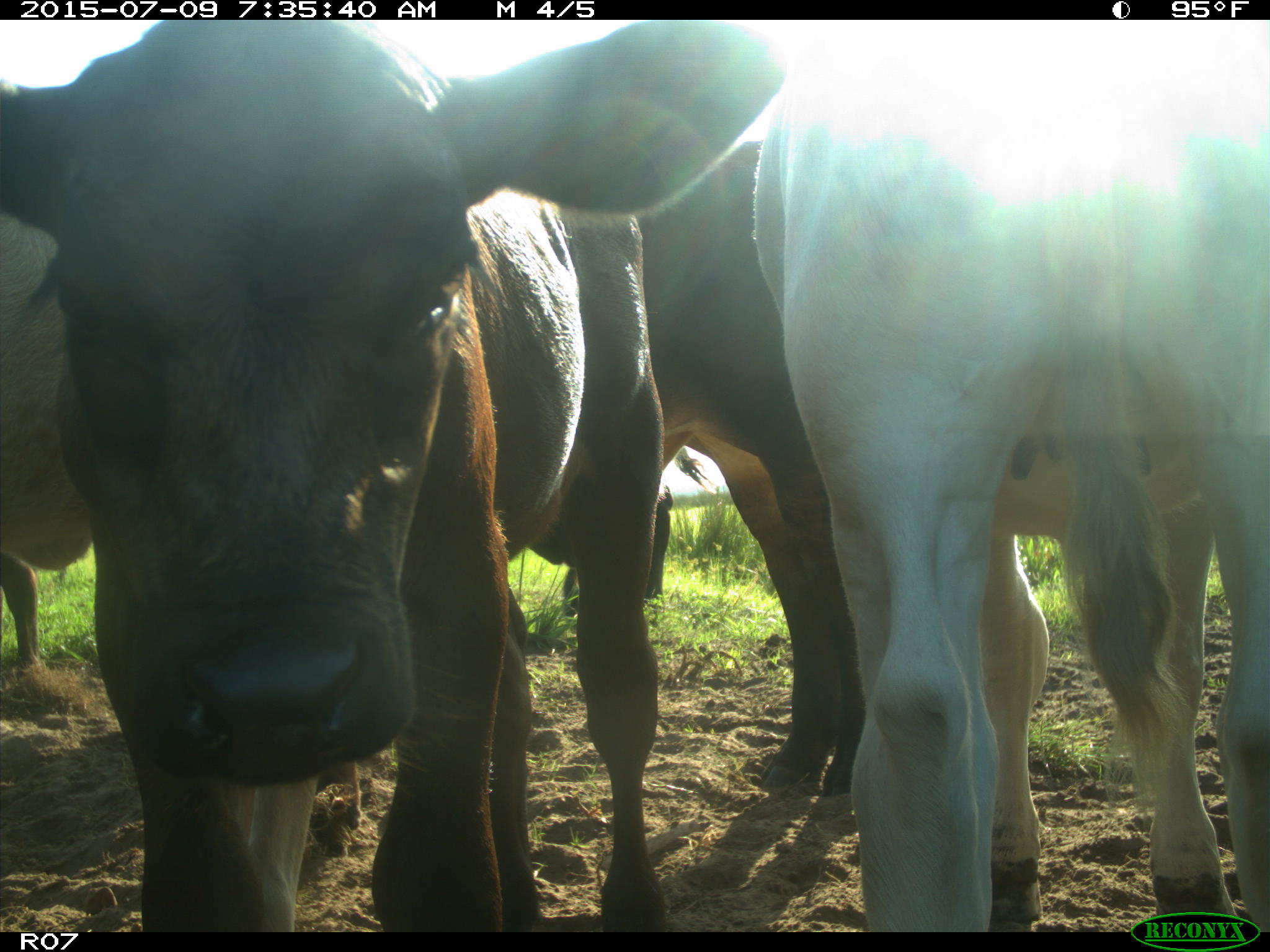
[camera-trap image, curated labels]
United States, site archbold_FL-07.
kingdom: Animalia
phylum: Chordata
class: Mammalia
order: Artiodactyla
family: Bovidae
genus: Bos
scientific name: Bos taurus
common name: domestic cow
Bos taurus (domestic cow).